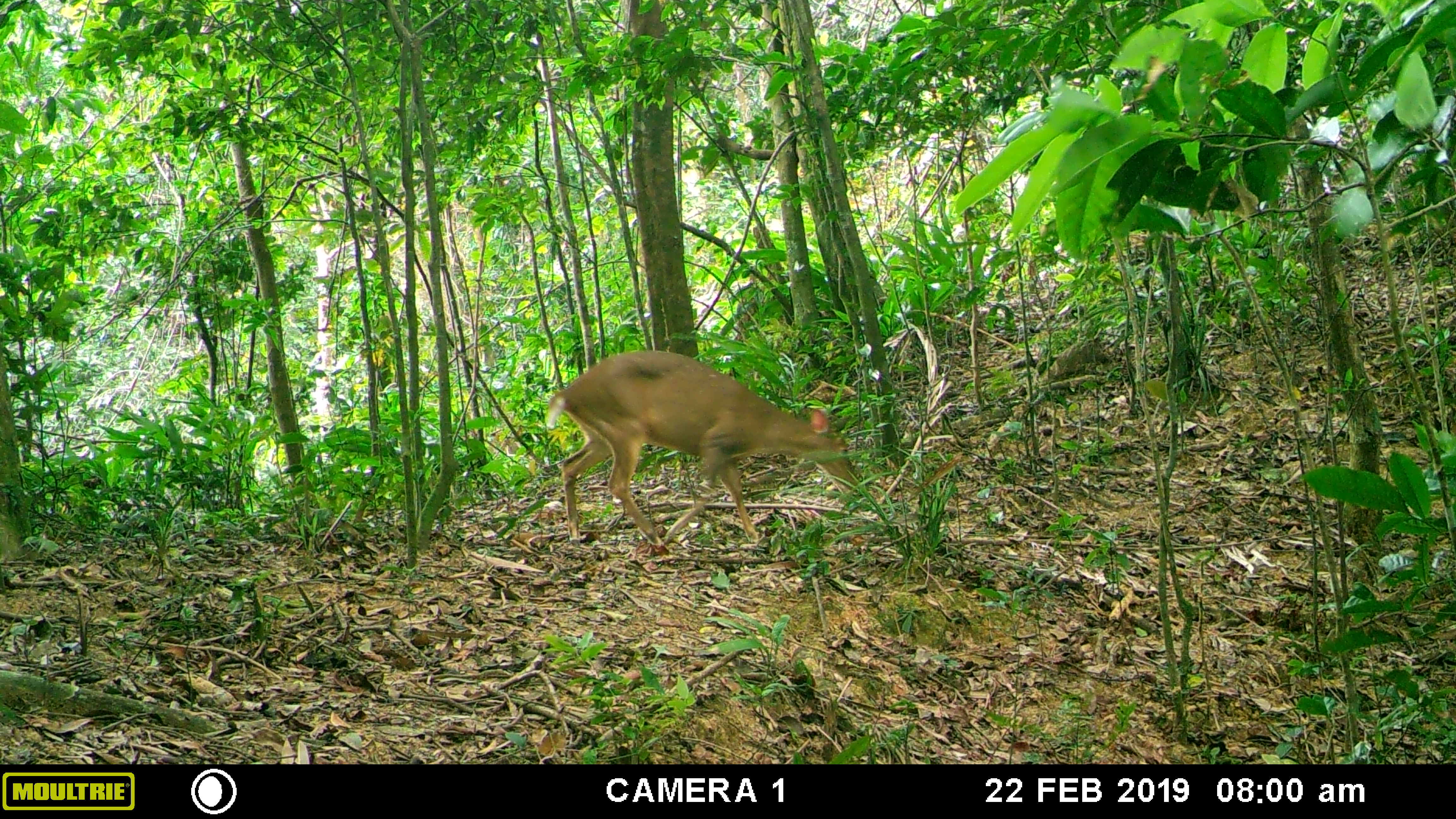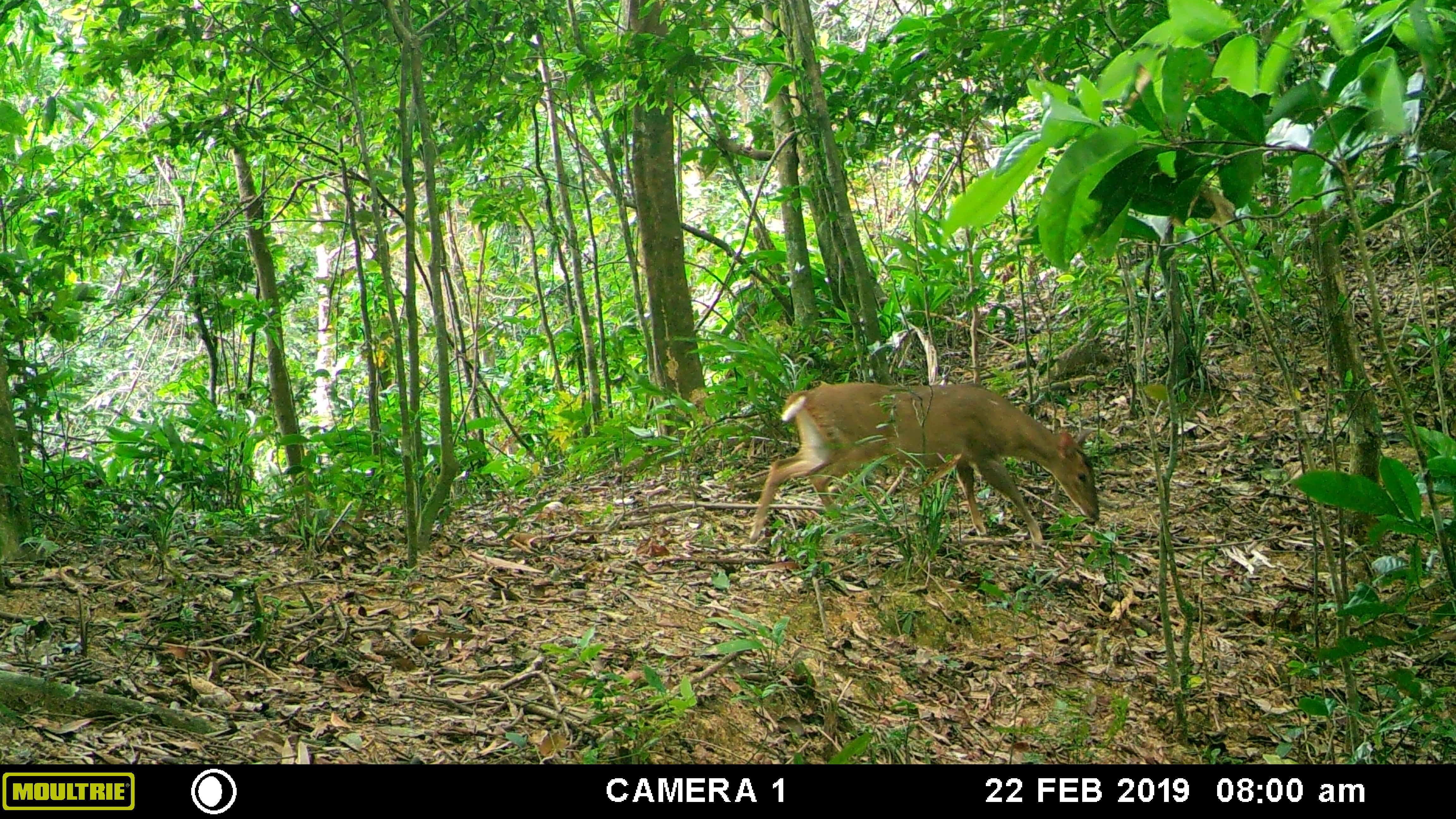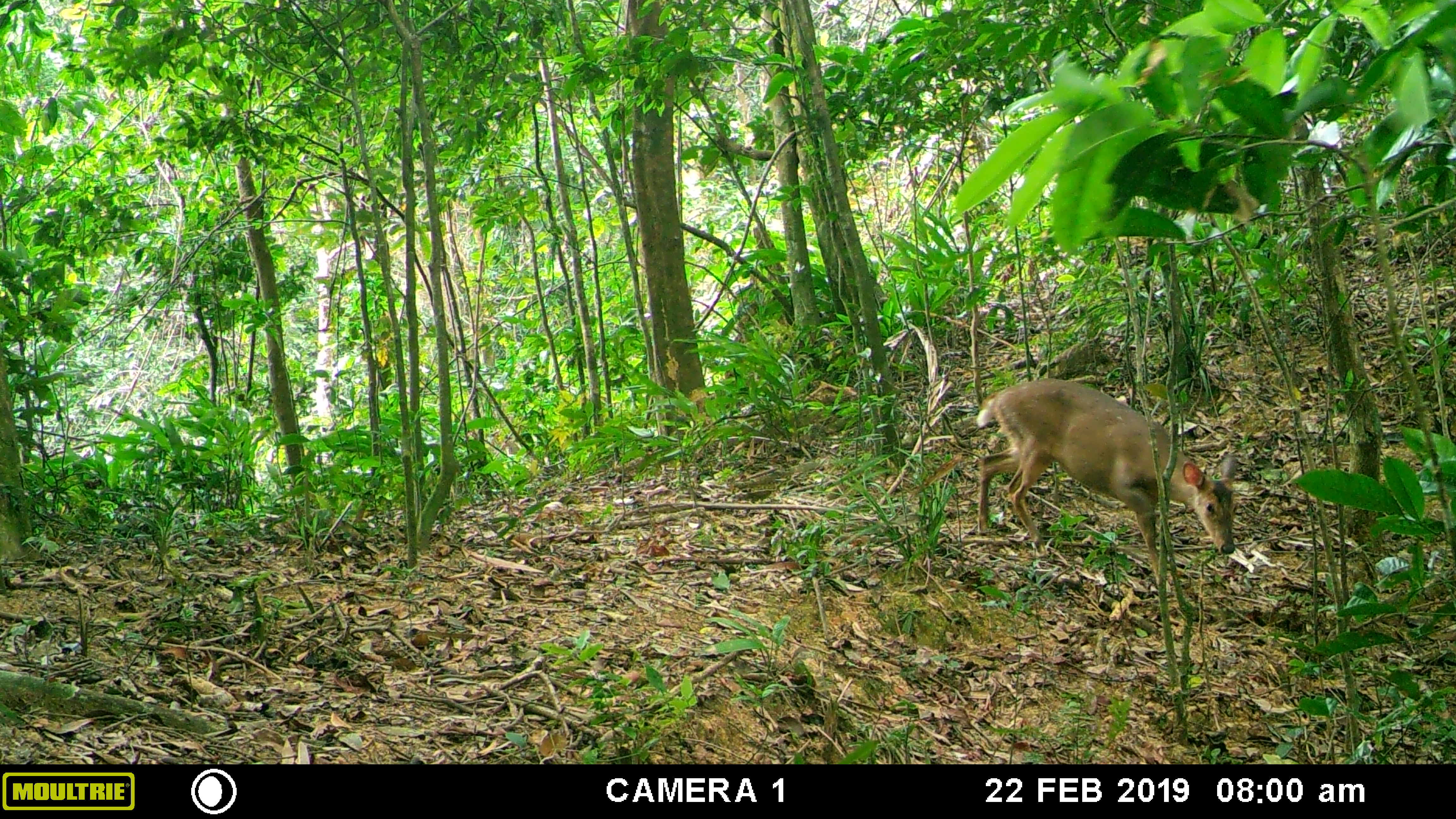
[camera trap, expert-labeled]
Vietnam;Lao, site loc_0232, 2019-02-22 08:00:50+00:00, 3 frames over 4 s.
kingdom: Animalia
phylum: Chordata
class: Mammalia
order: Artiodactyla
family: Cervidae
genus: Muntiacus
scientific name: Muntiacus vuquangensis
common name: large-antlered muntjac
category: large antlered muntjac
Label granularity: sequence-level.